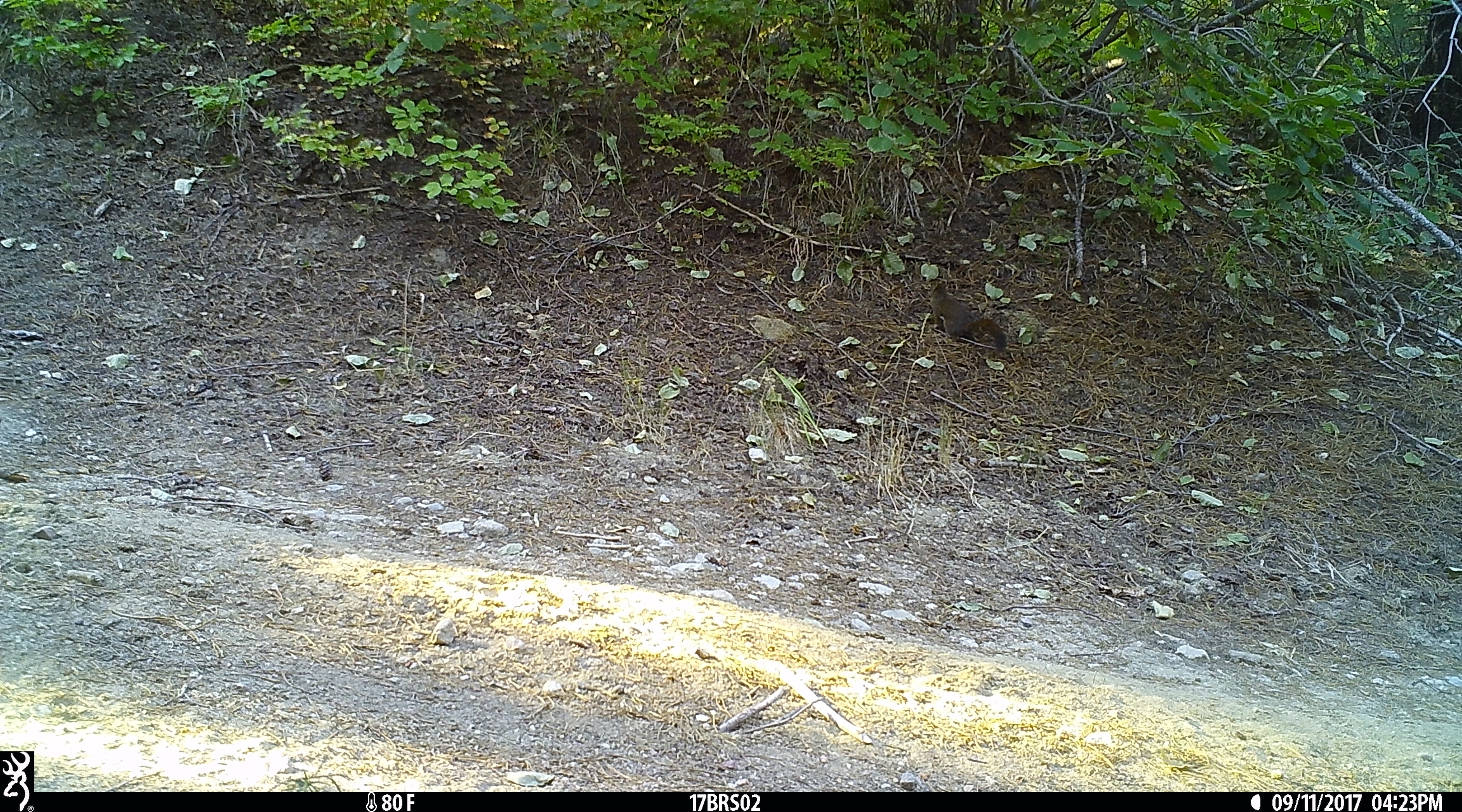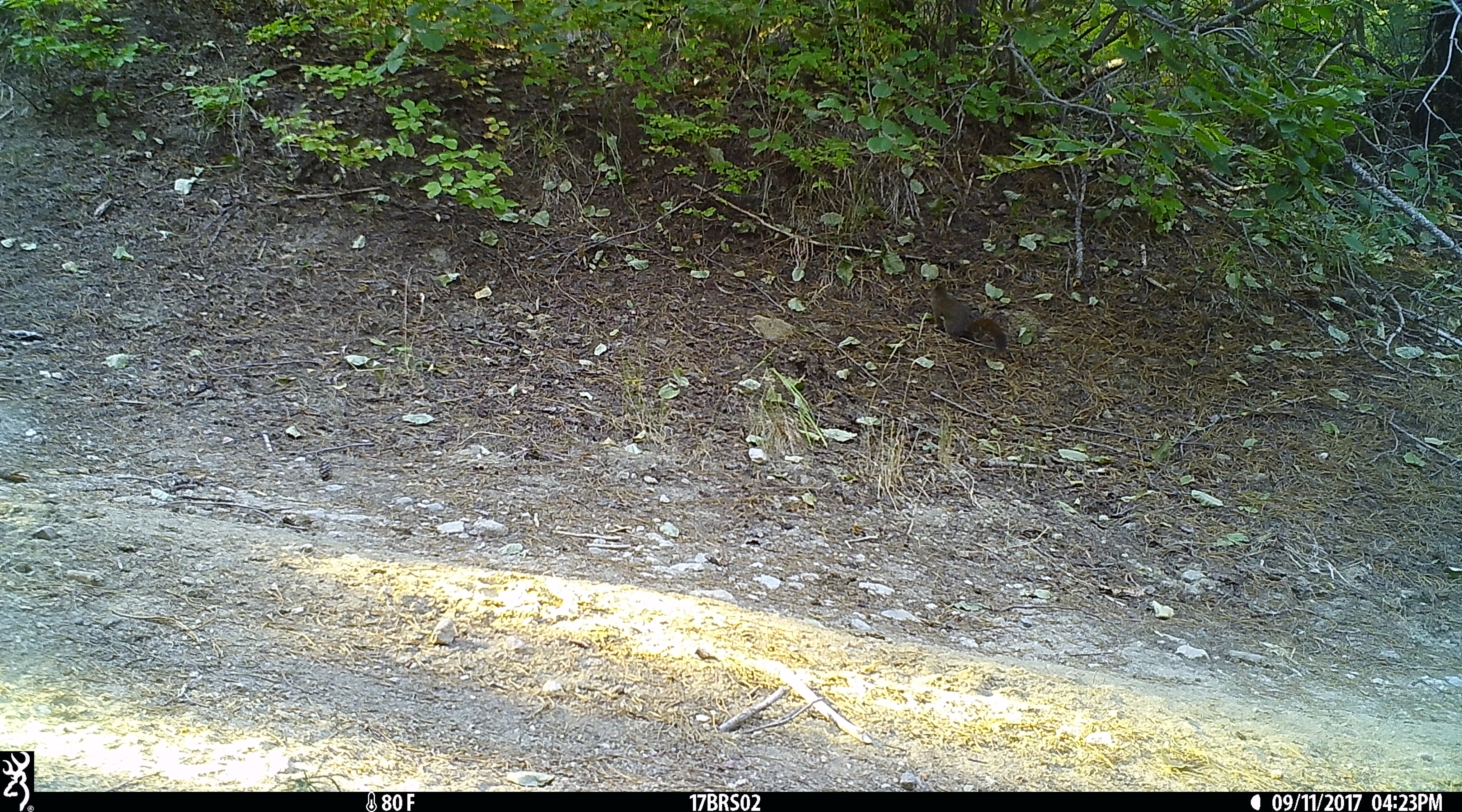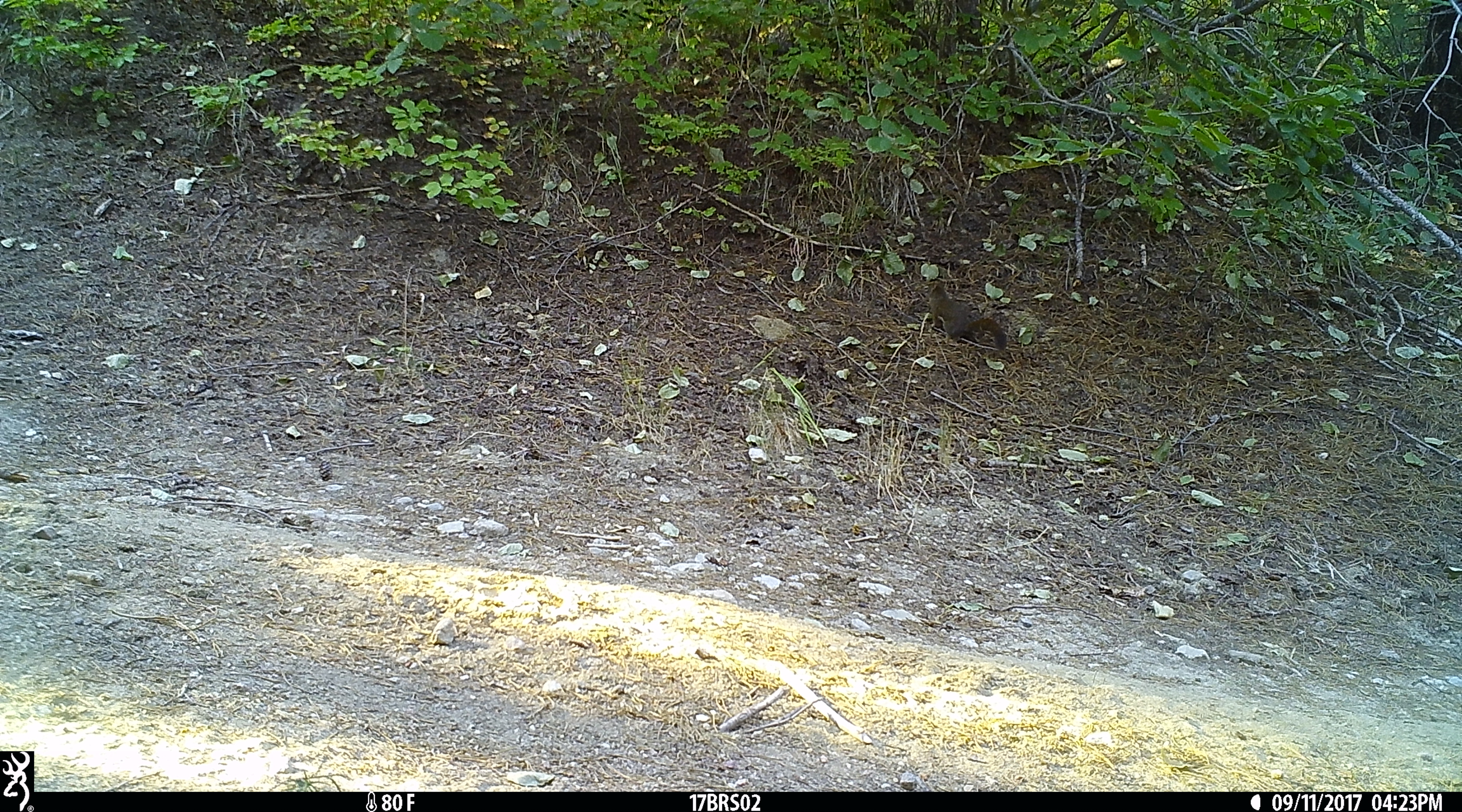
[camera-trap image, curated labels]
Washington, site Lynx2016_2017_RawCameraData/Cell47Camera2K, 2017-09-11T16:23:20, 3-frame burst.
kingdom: Animalia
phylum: Chordata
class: Mammalia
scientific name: Mammalia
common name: small mammal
Small mammal (Mammalia). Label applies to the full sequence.